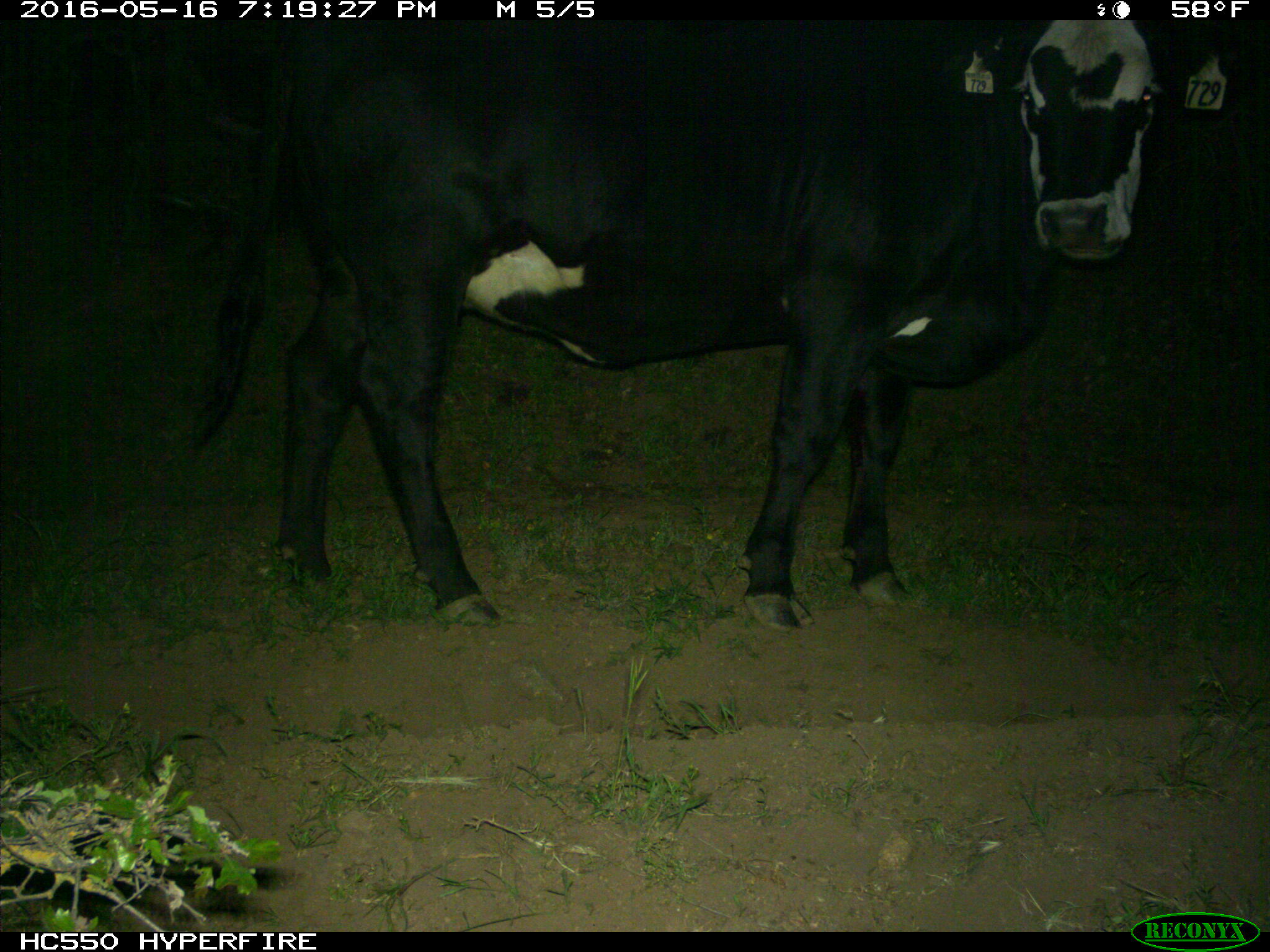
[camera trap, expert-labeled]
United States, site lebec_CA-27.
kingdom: Animalia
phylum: Chordata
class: Mammalia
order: Artiodactyla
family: Bovidae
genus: Bos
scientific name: Bos taurus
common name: domestic cow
Bos taurus (domestic cow).